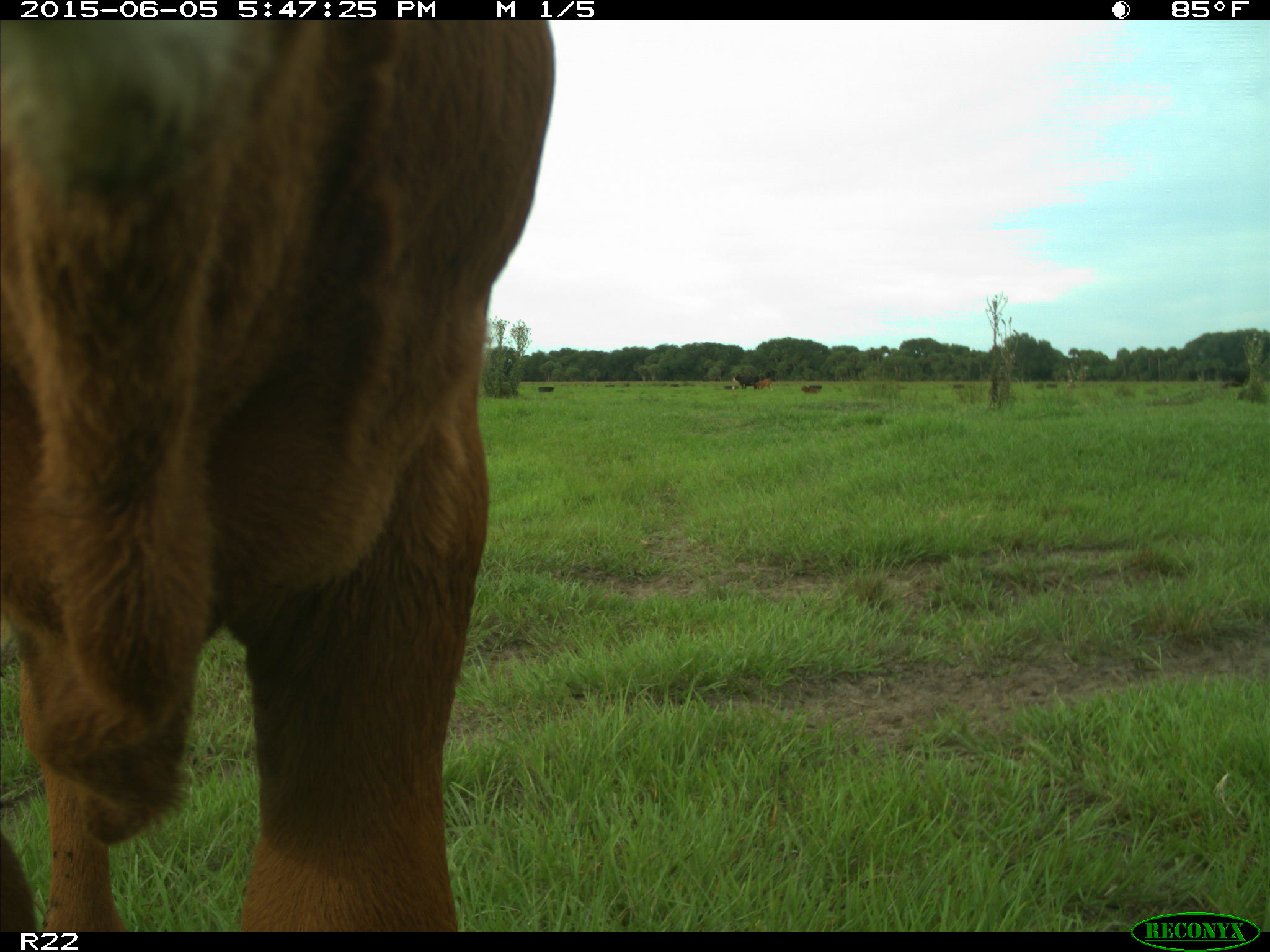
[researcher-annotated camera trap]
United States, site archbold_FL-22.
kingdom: Animalia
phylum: Chordata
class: Mammalia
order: Artiodactyla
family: Bovidae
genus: Bos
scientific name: Bos taurus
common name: domestic cow